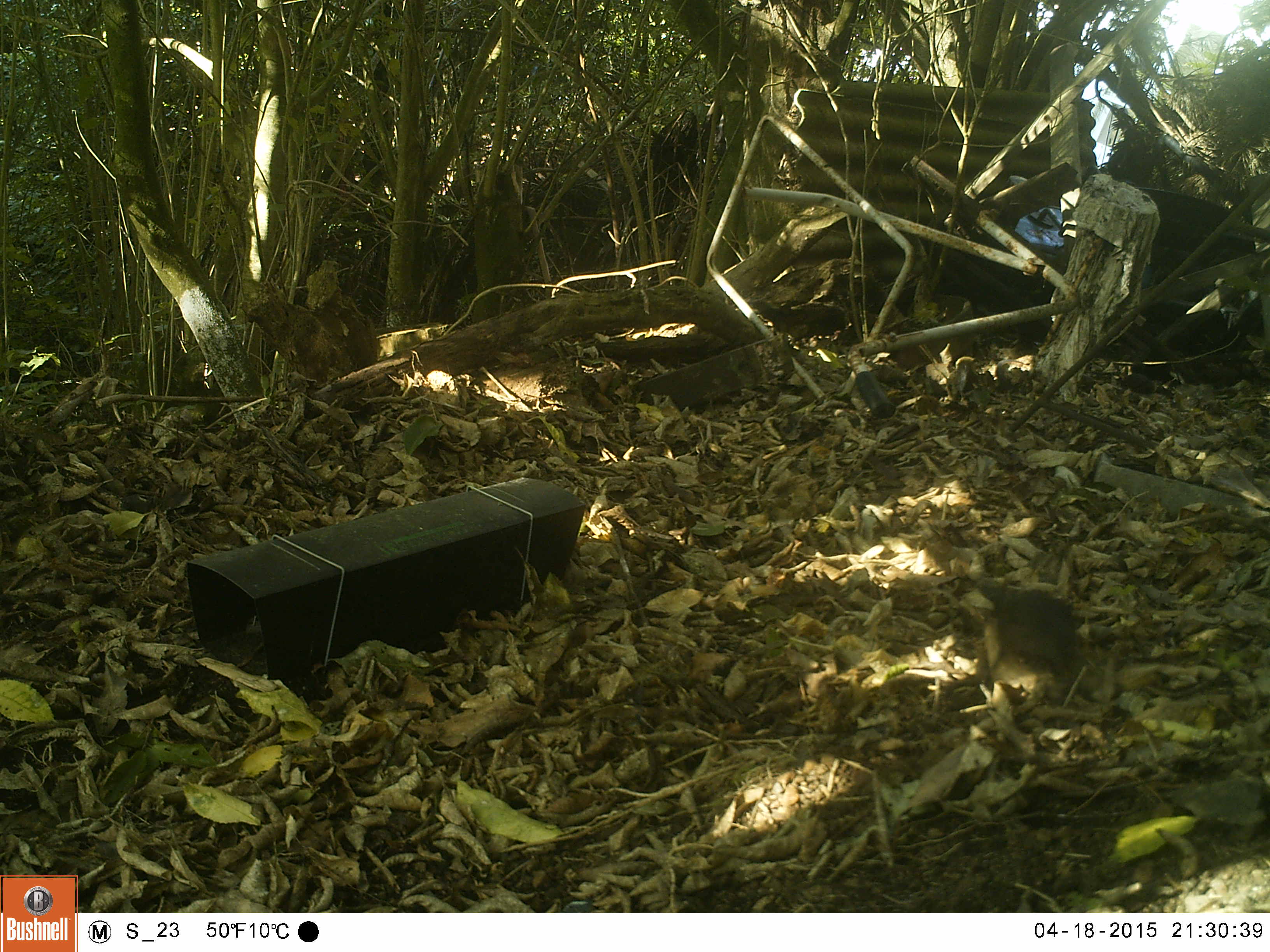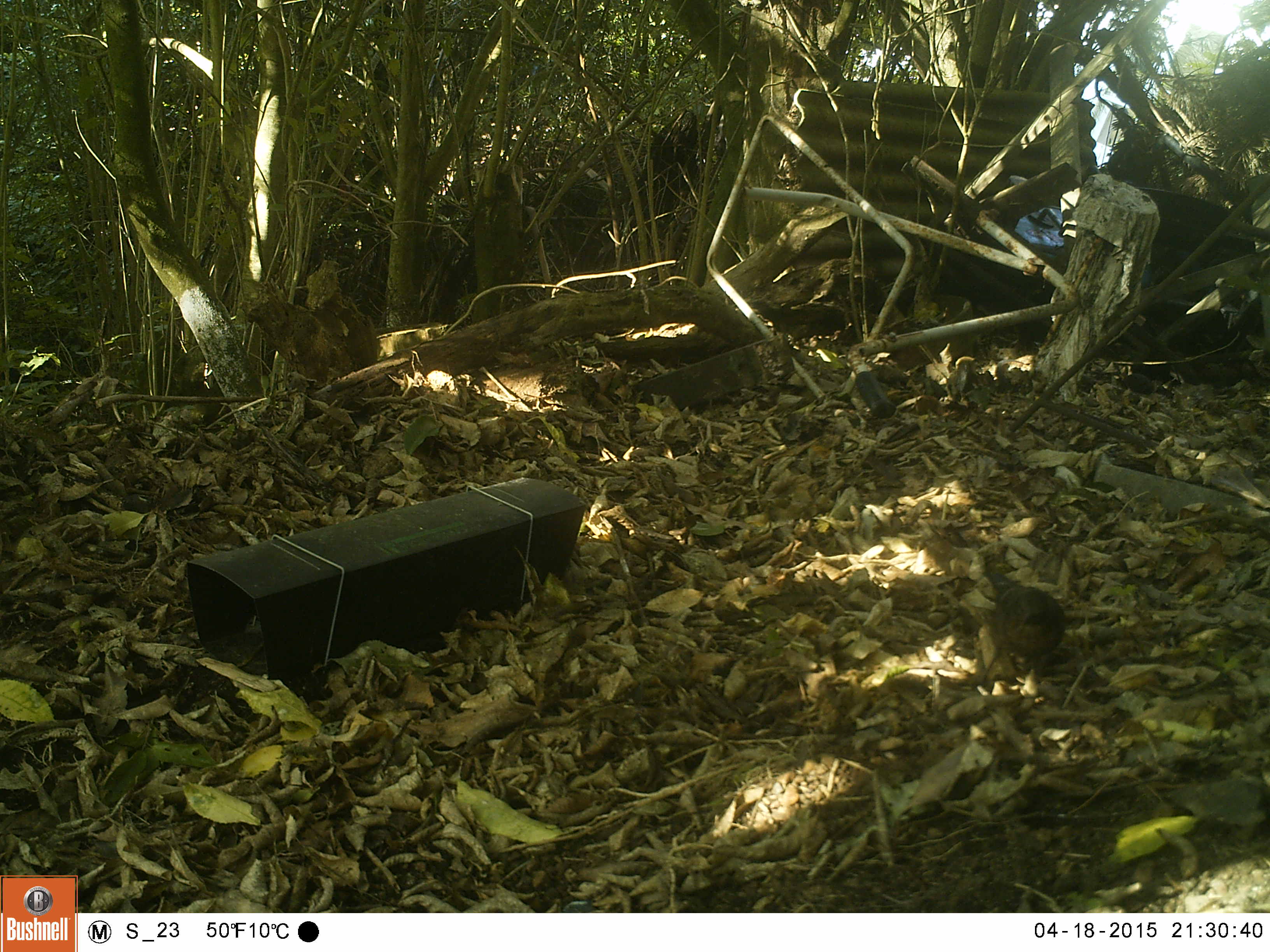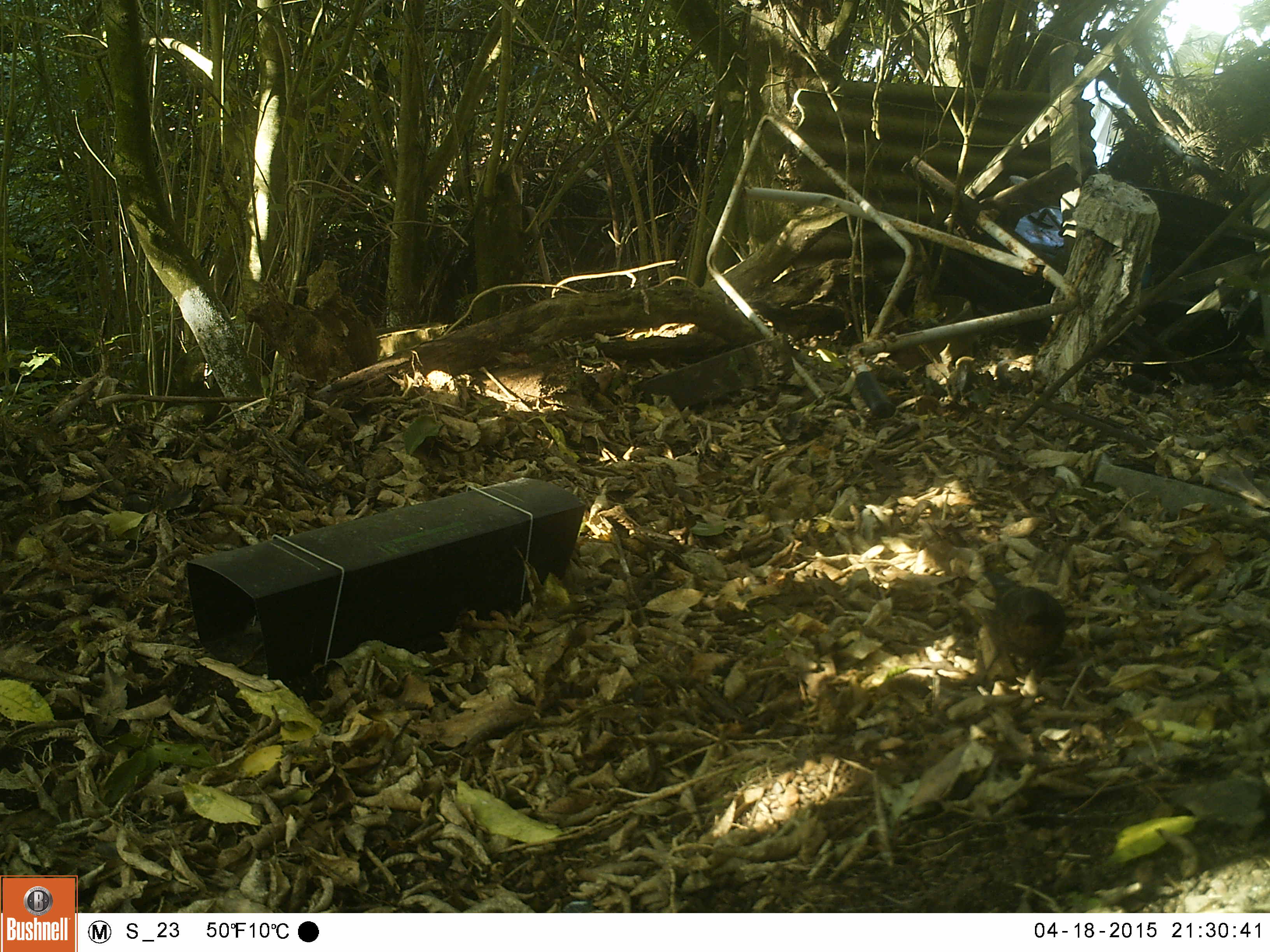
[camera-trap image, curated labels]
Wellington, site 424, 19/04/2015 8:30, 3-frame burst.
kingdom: Animalia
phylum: Chordata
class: Aves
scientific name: Aves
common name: bird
Bird (Aves).